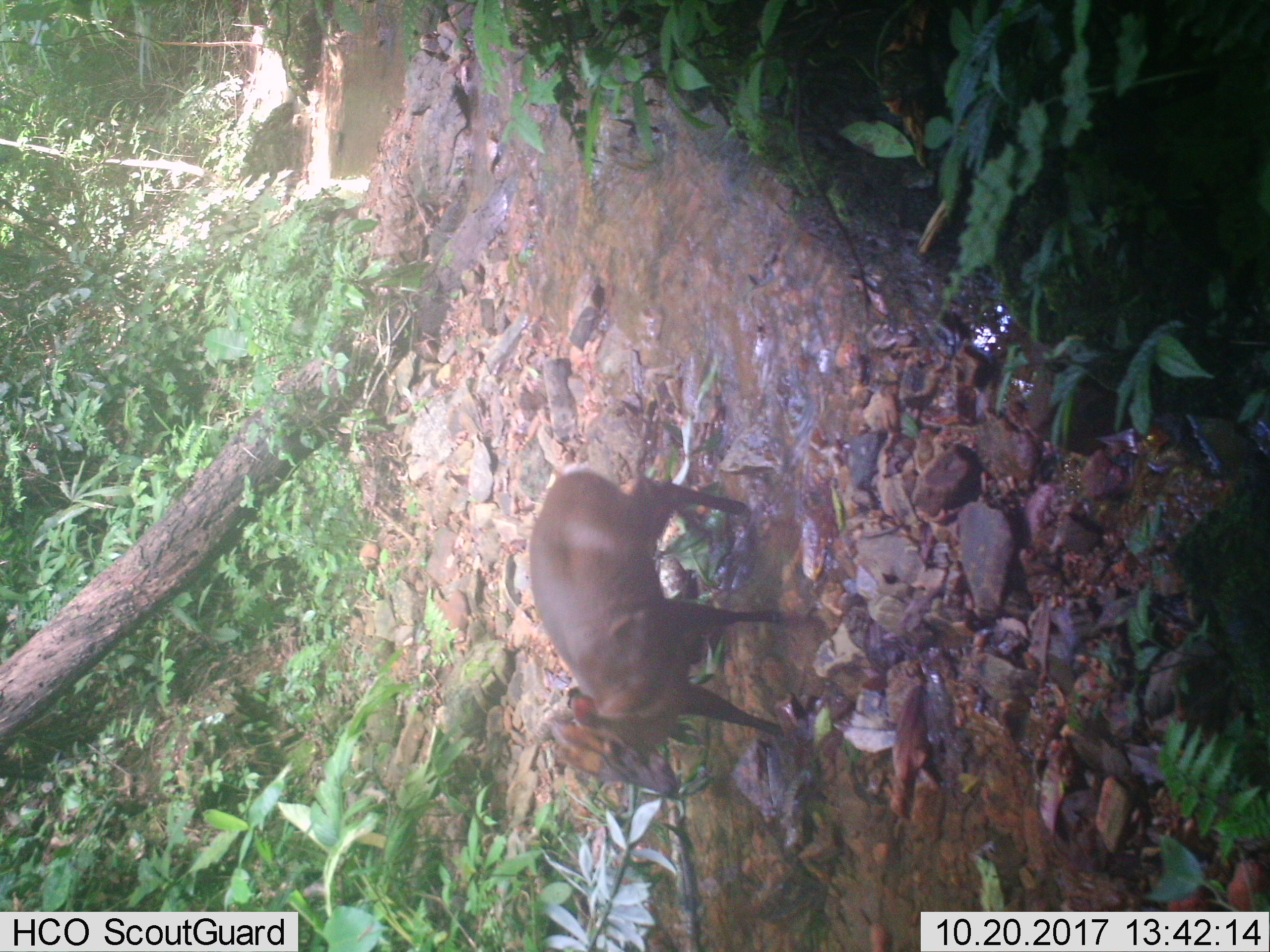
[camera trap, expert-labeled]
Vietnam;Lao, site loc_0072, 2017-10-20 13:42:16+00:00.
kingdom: Animalia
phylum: Chordata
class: Mammalia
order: Artiodactyla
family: Cervidae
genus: Muntiacus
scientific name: Muntiacus rooseveltorum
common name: roosevelt's muntjac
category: roosevelts muntjac group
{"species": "roosevelts muntjac group (roosevelt's muntjac) (Muntiacus rooseveltorum)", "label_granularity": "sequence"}